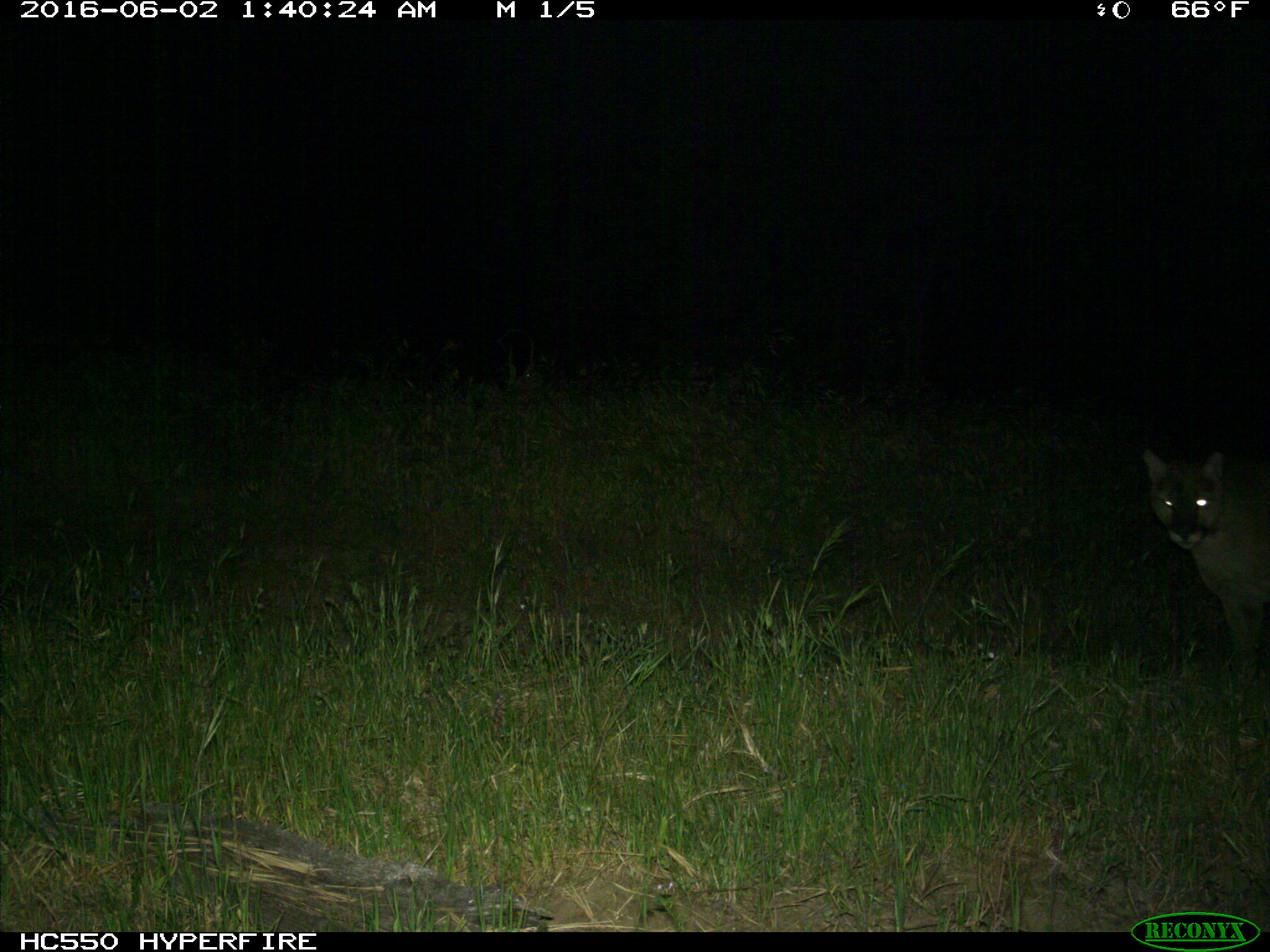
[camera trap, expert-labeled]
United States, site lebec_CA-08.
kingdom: Animalia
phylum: Chordata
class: Mammalia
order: Carnivora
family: Felidae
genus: Puma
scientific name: Puma concolor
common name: mountain lion